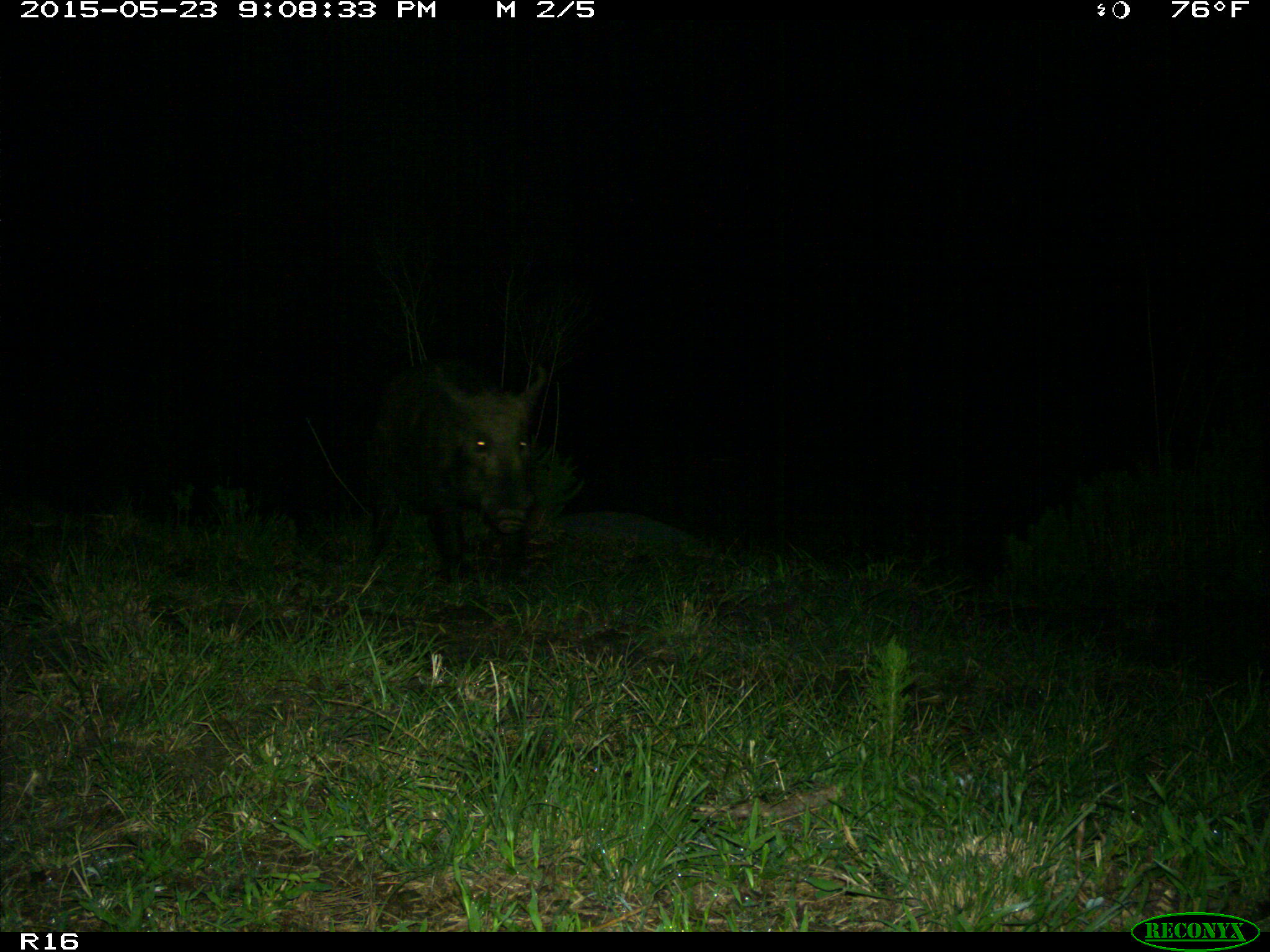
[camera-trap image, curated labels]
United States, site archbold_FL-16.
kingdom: Animalia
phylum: Chordata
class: Mammalia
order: Artiodactyla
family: Suidae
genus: Sus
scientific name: Sus scrofa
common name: wild boar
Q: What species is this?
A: Sus scrofa (wild boar).